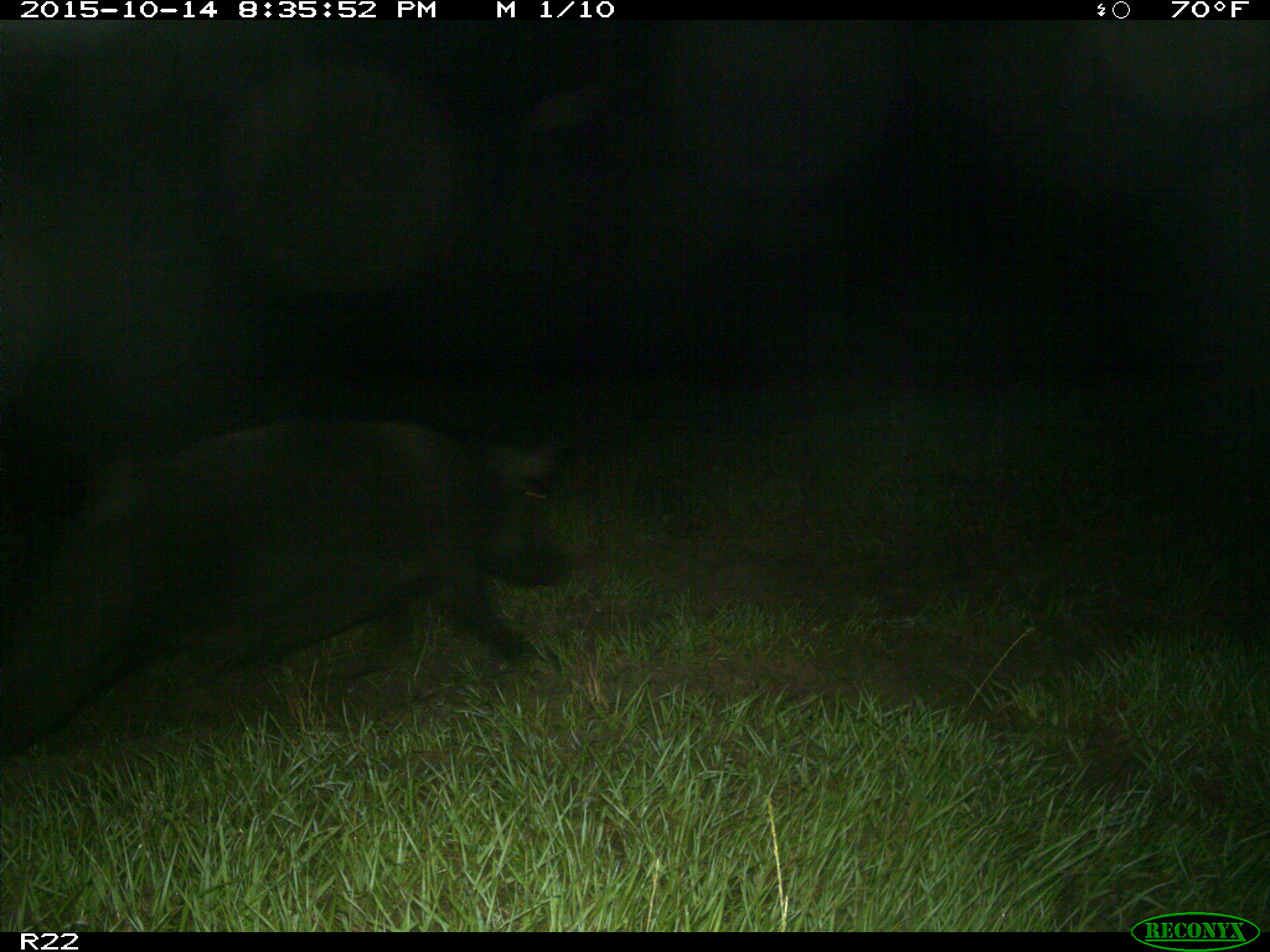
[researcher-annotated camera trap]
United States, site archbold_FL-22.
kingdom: Animalia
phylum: Chordata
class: Mammalia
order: Artiodactyla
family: Suidae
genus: Sus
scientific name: Sus scrofa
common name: wild boar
Sus scrofa (wild boar).